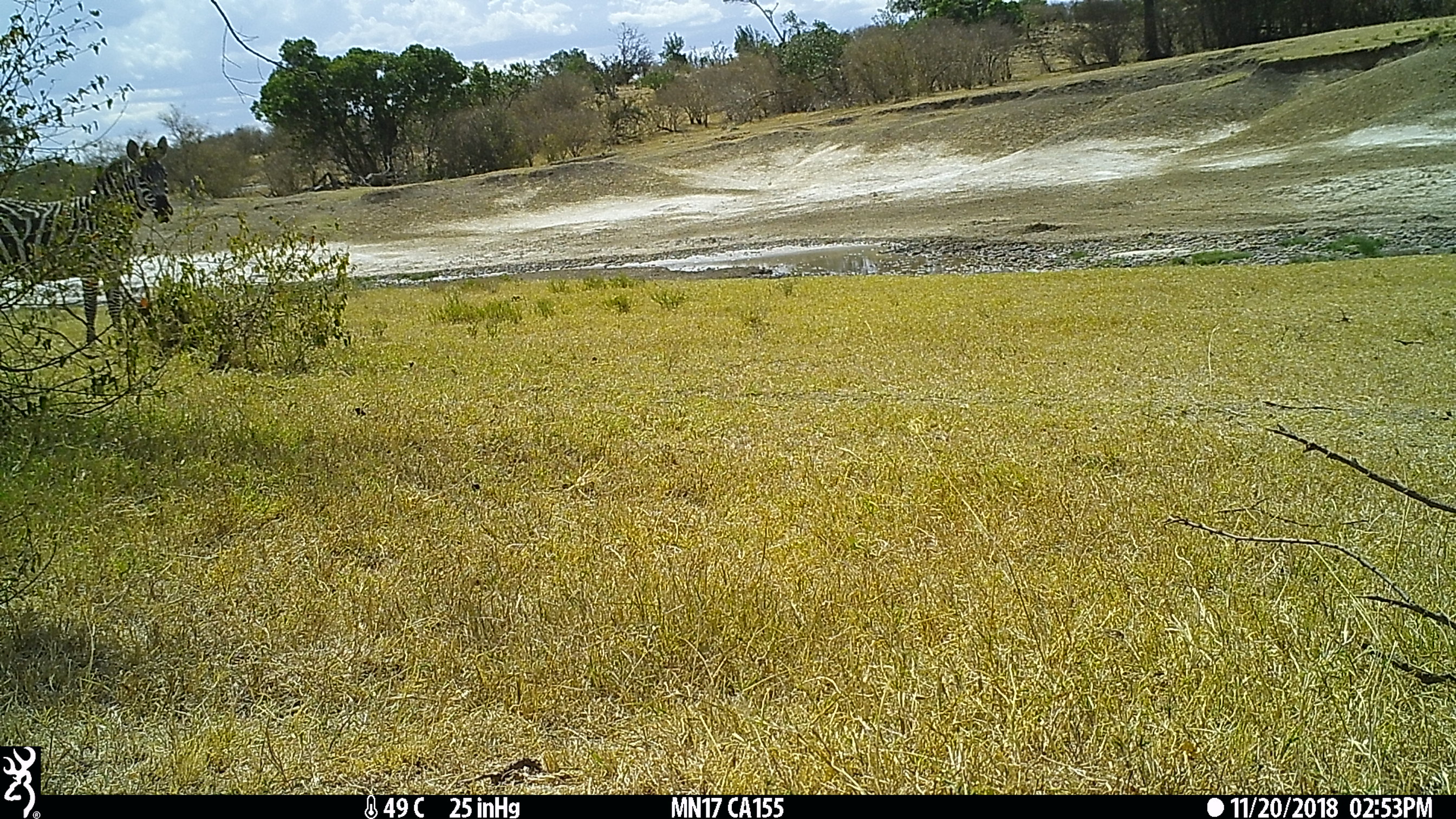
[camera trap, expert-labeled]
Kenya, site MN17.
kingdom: Animalia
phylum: Chordata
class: Mammalia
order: Perissodactyla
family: Equidae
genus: Equus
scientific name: Equus quagga burchellii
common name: burchell's zebra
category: zebra